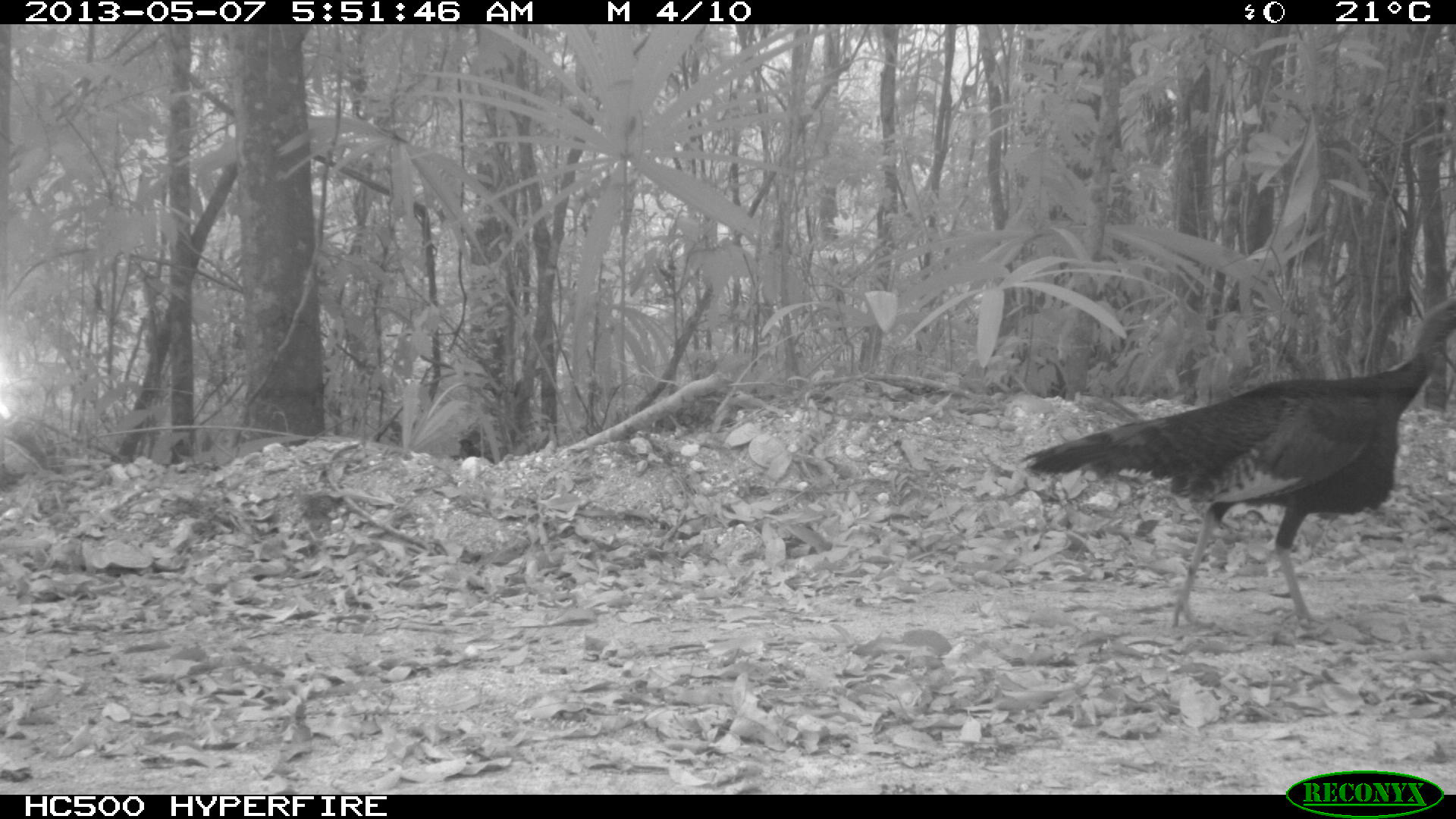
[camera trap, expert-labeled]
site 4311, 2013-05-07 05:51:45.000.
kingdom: Animalia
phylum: Chordata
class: Aves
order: Galliformes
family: Phasianidae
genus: Meleagris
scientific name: Meleagris ocellata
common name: ocellated turkey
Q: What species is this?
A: Meleagris ocellata (ocellated turkey).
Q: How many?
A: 1.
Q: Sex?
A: Male.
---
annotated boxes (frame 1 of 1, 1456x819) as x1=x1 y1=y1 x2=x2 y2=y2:
meleagris ocellata: x1=1020 y1=296 x2=1454 y2=638